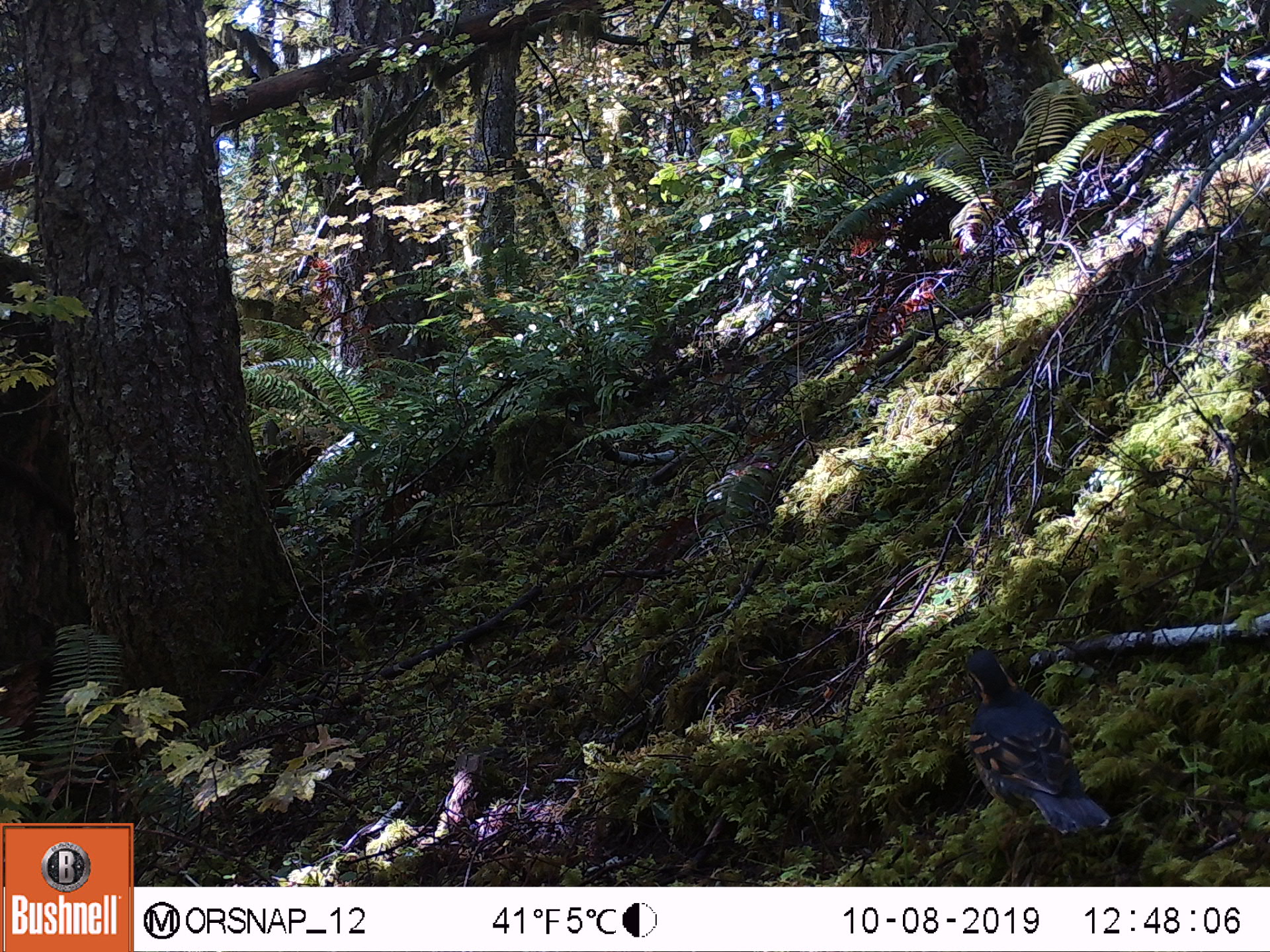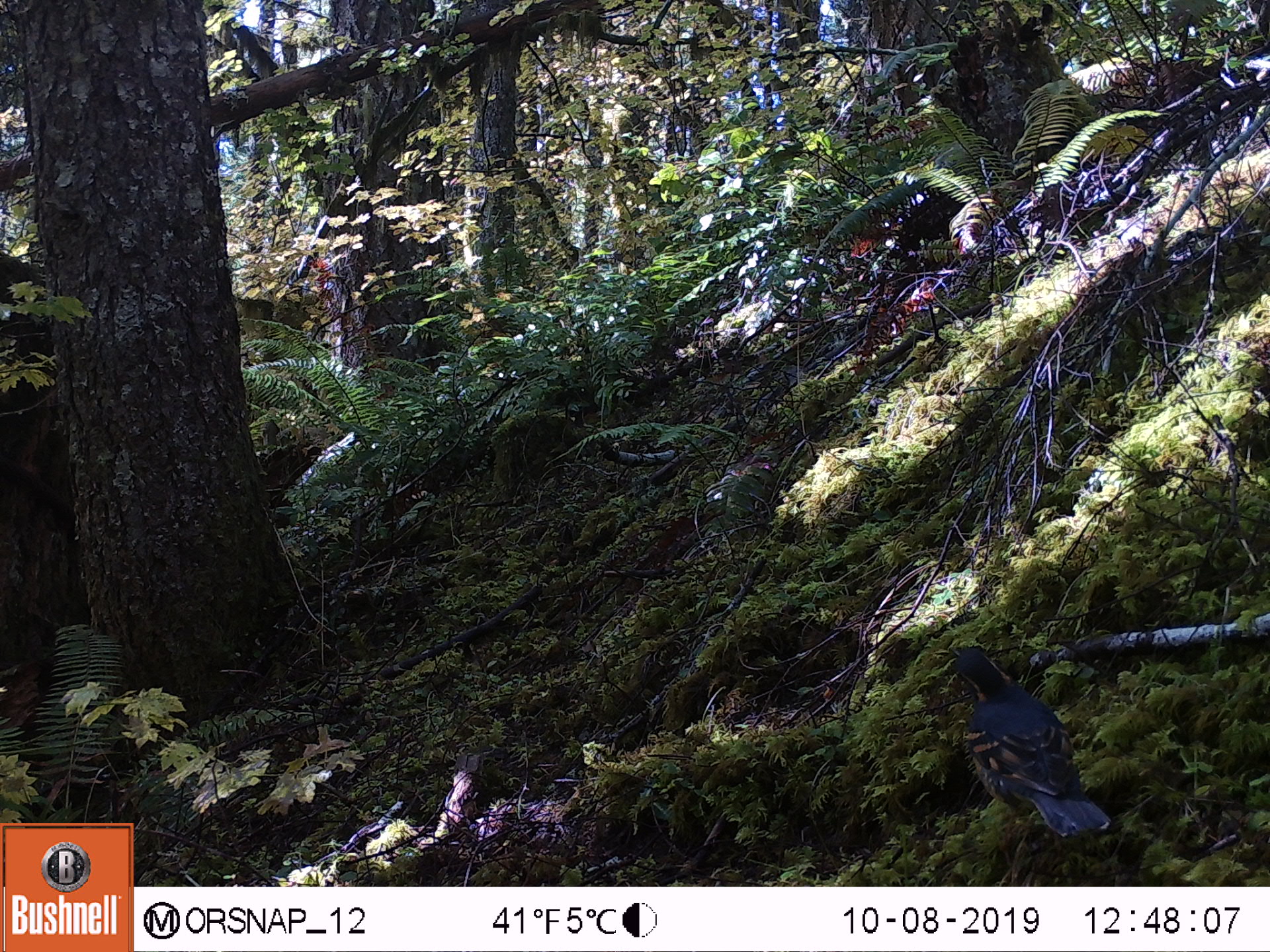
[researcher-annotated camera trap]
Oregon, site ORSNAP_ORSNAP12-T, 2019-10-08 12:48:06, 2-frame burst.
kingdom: Animalia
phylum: Chordata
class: Aves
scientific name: Aves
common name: bird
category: other bird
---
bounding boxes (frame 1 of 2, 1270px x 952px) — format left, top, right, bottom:
other bird: 918, 618, 1132, 885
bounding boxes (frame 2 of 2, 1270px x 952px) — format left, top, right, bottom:
other bird: 931, 626, 1131, 859